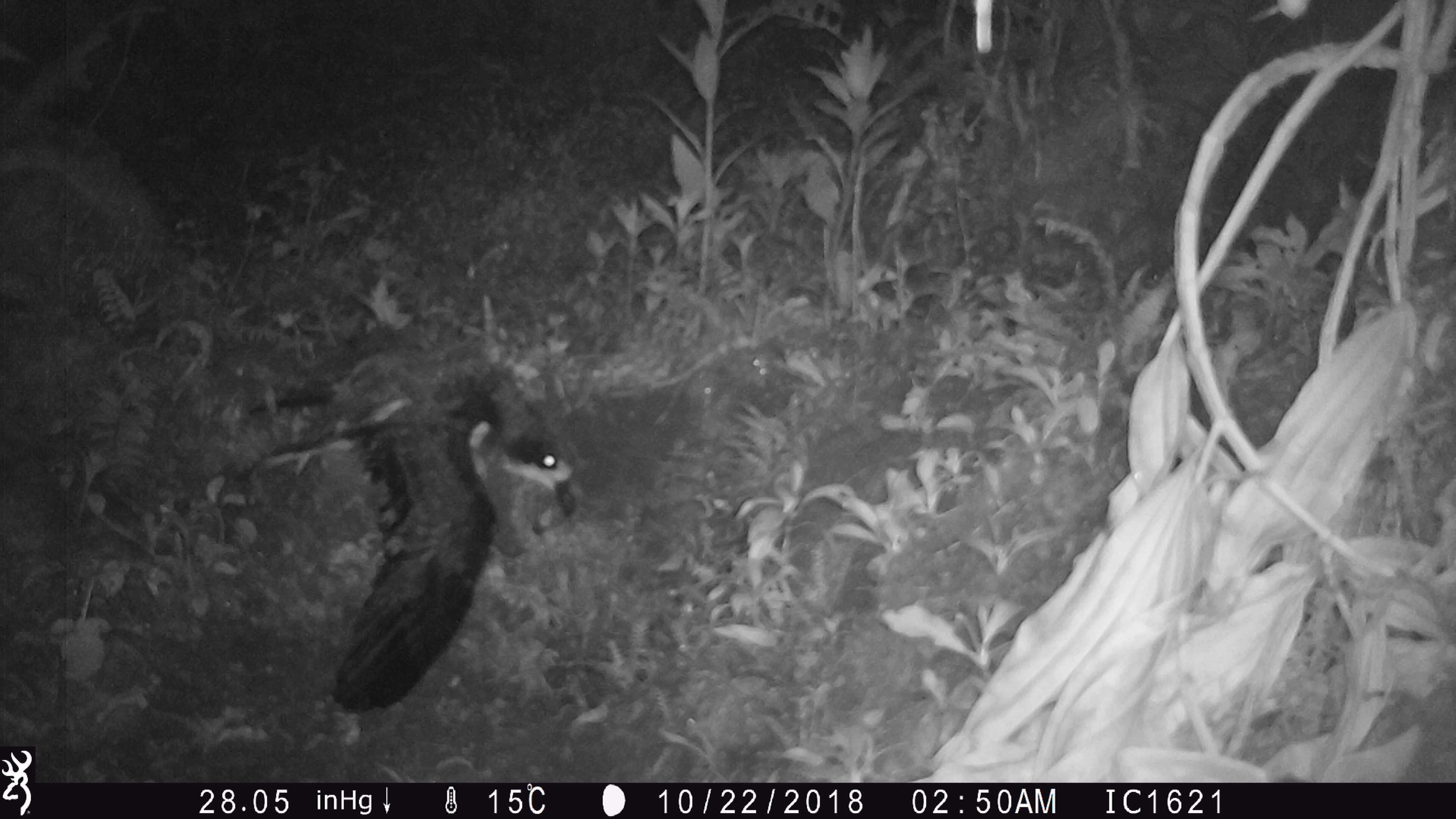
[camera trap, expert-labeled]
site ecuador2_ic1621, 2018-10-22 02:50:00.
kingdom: Animalia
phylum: Chordata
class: Aves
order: Procellariiformes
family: Procellariidae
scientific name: Procellariidae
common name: petrel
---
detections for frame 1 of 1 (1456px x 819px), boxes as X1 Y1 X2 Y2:
petrel: 241 334 585 726